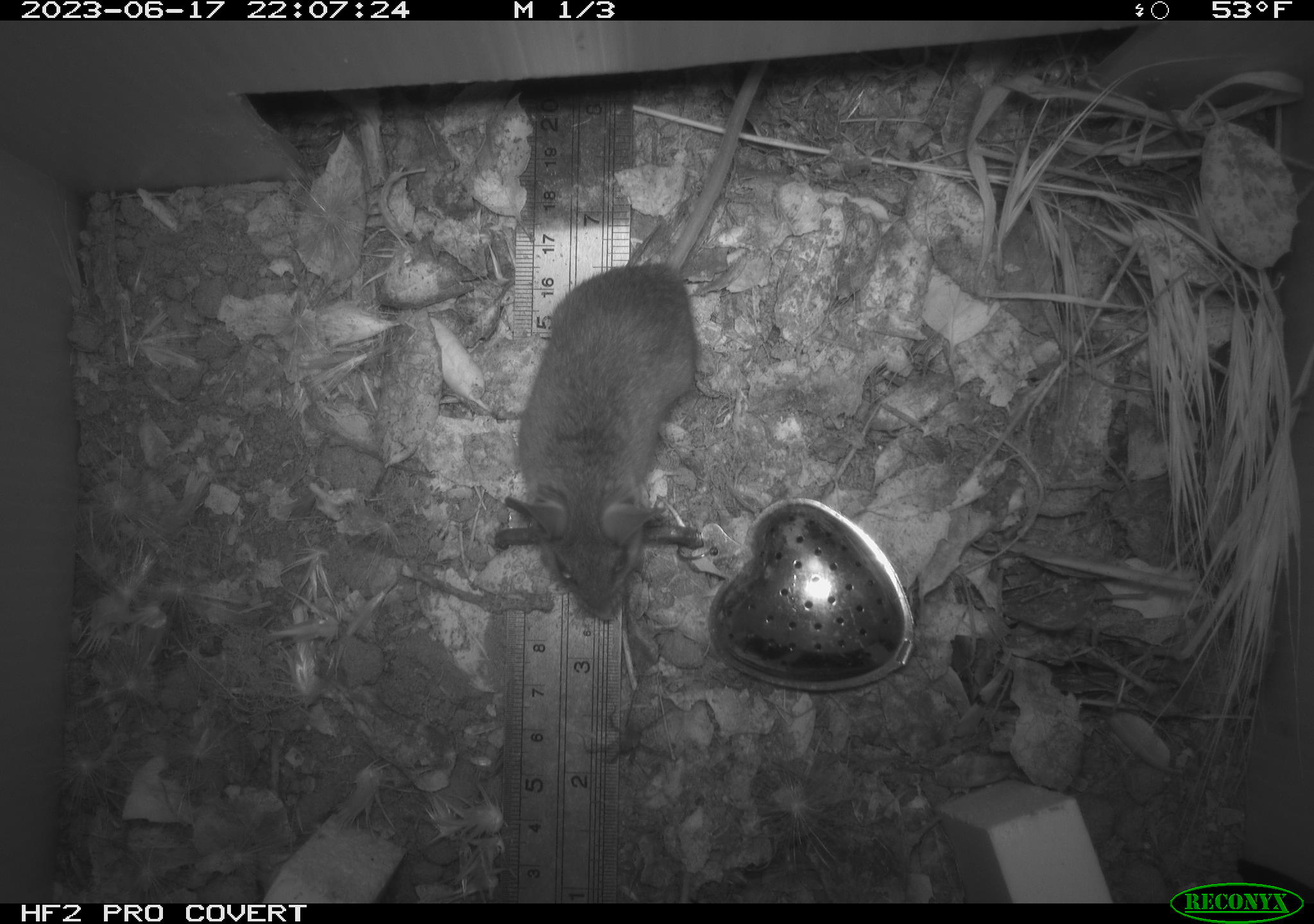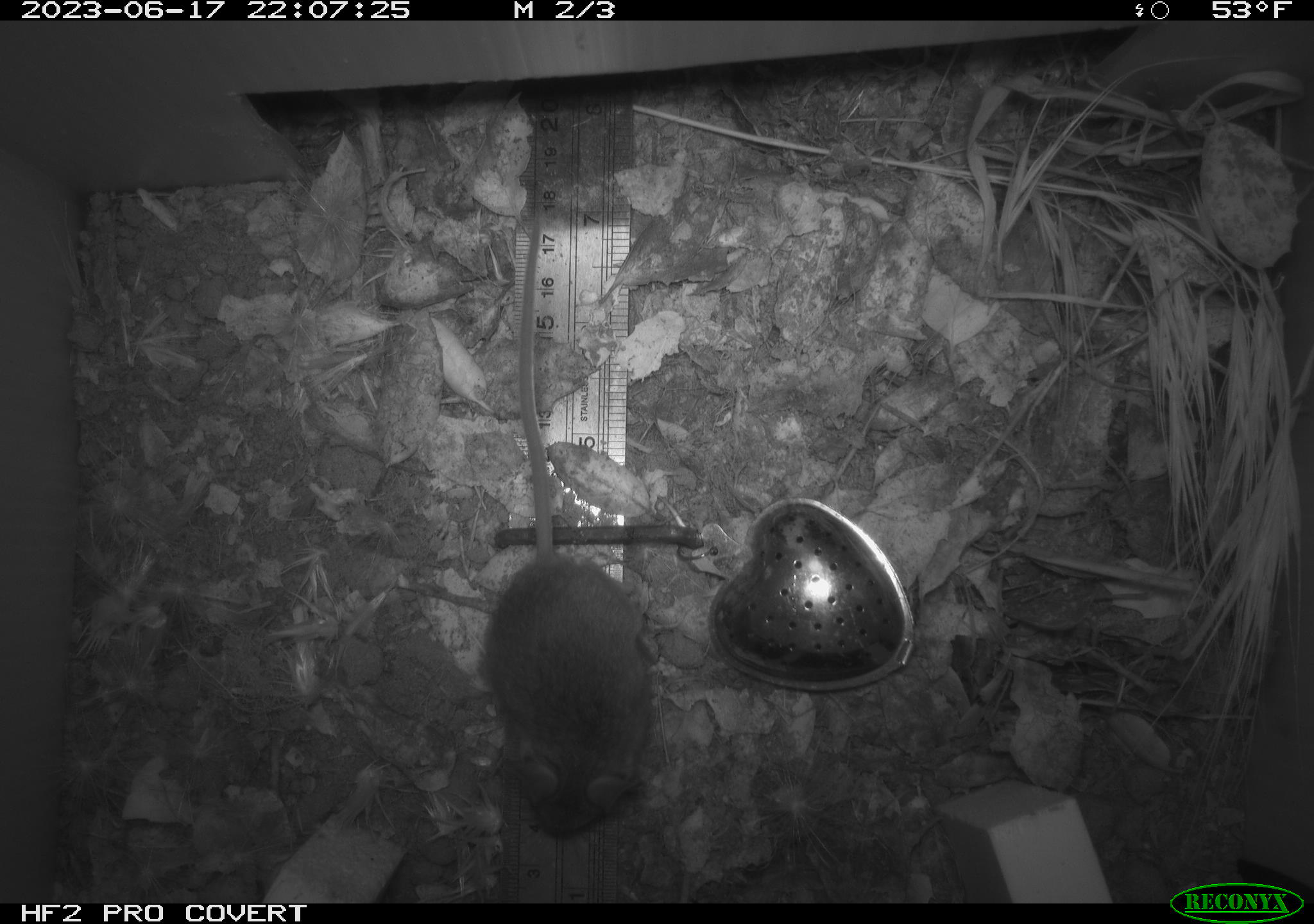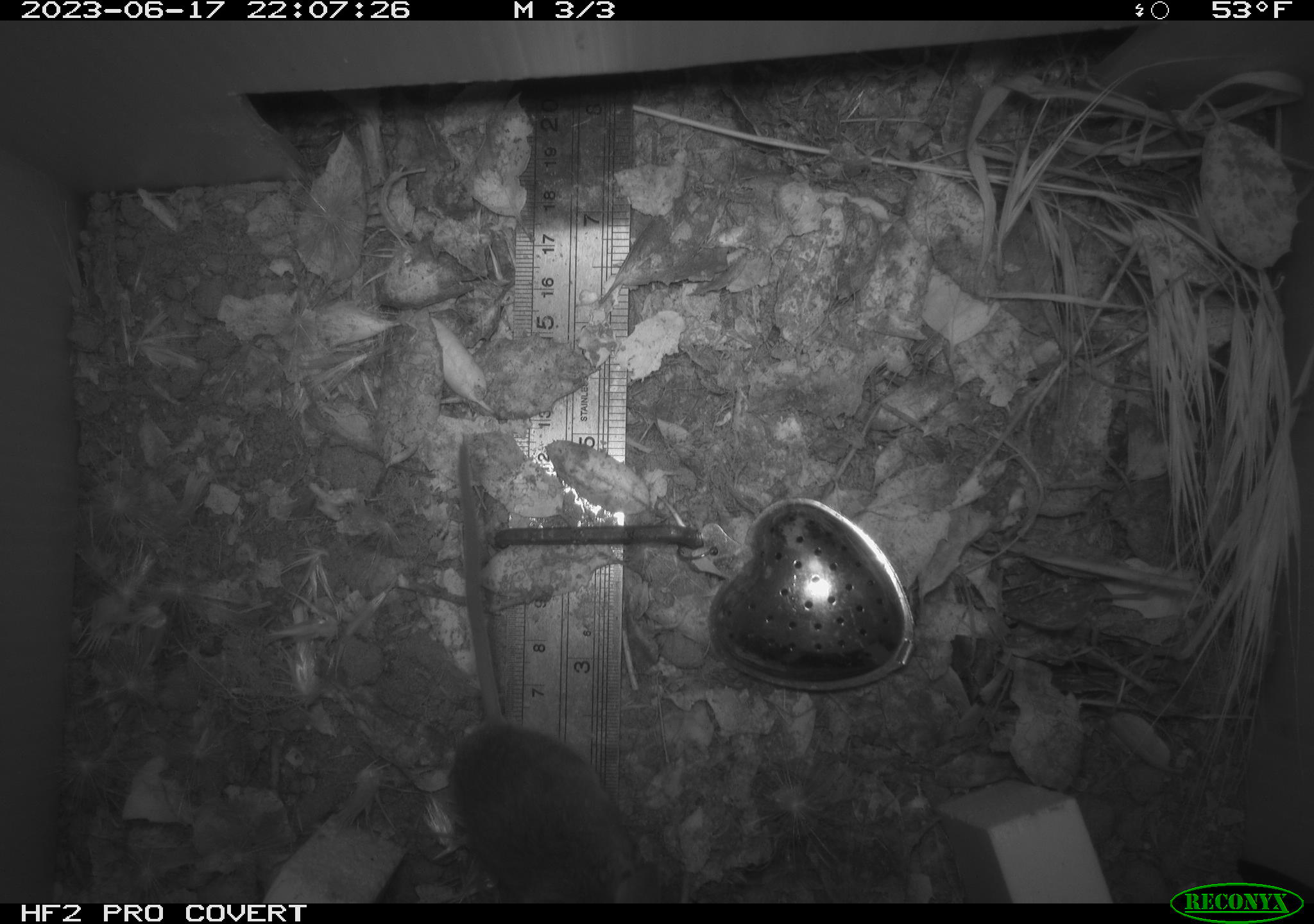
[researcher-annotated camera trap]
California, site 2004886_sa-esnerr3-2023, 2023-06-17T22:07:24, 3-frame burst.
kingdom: Animalia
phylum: Chordata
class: Mammalia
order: Rodentia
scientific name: Rodentia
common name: mouse species